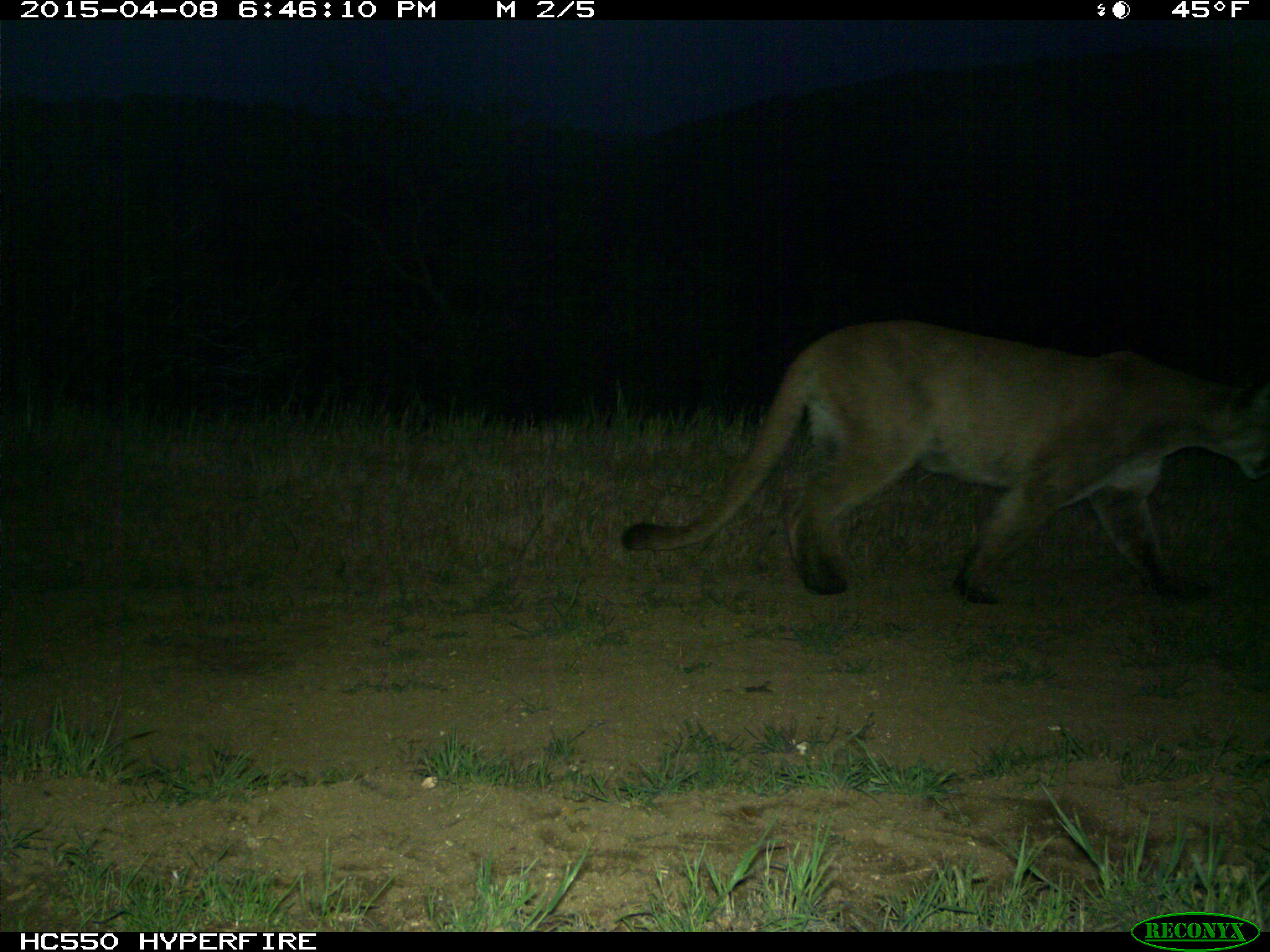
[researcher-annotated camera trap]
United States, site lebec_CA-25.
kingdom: Animalia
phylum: Chordata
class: Mammalia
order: Carnivora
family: Felidae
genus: Puma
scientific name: Puma concolor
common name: mountain lion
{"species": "Puma concolor (mountain lion)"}